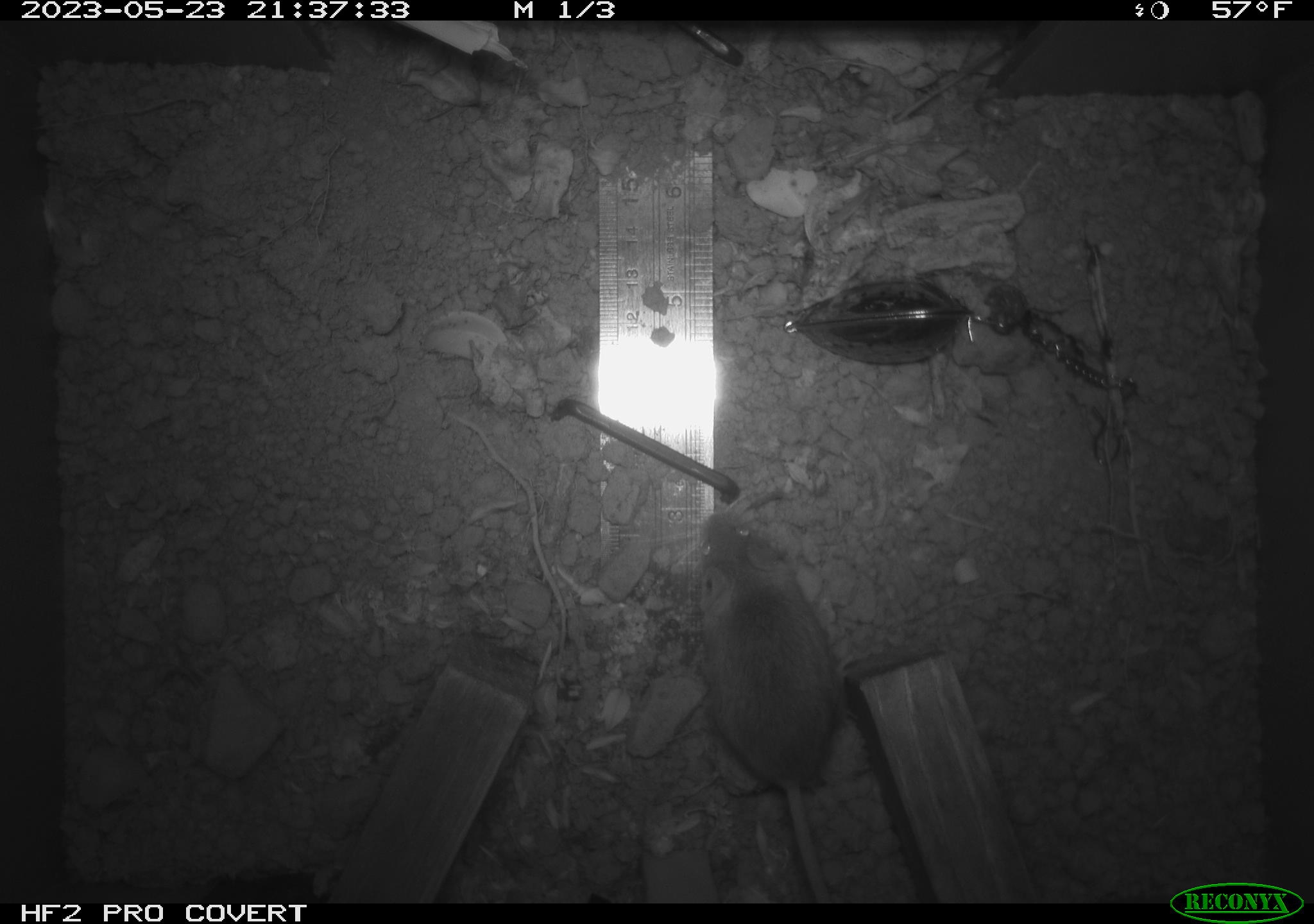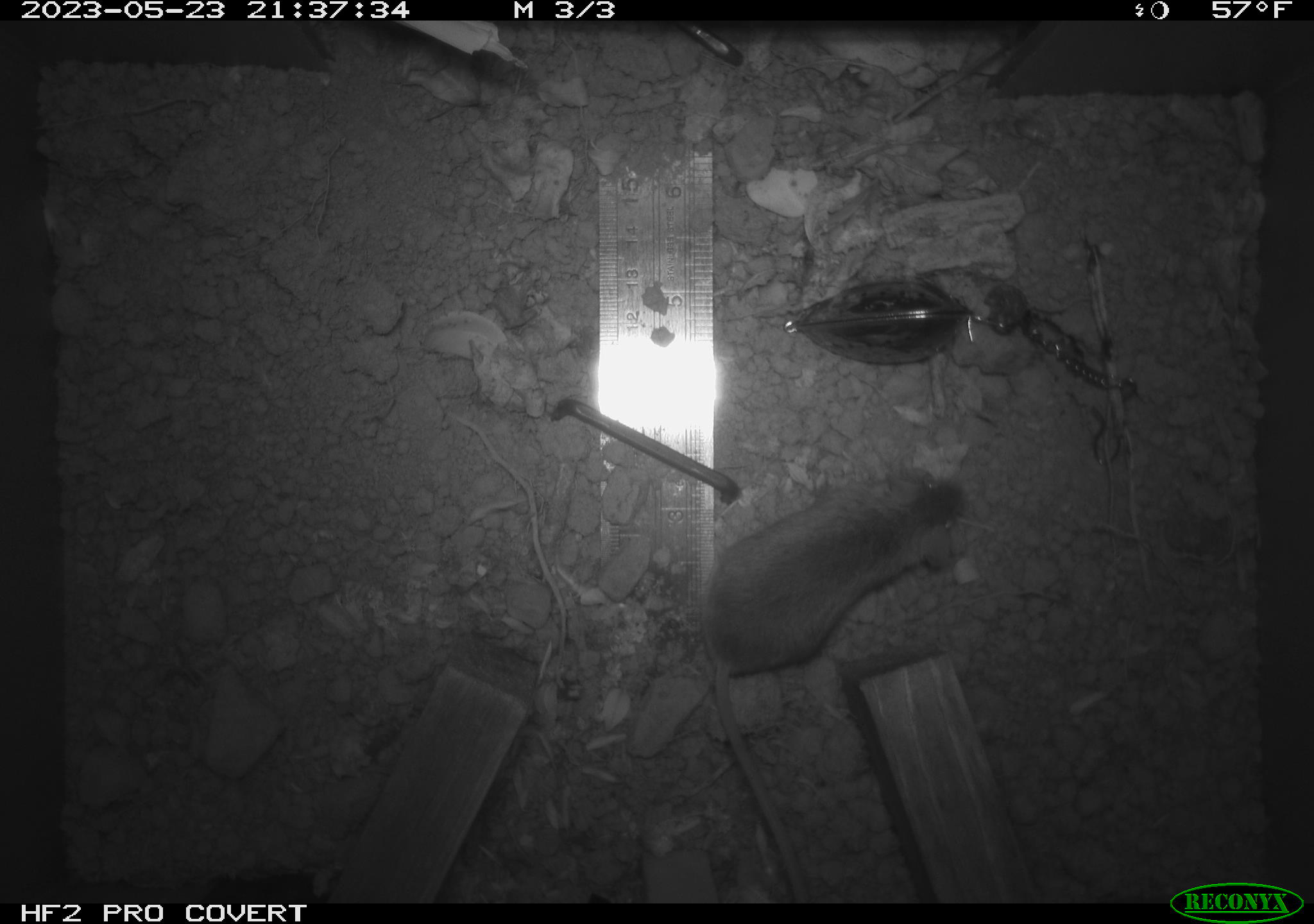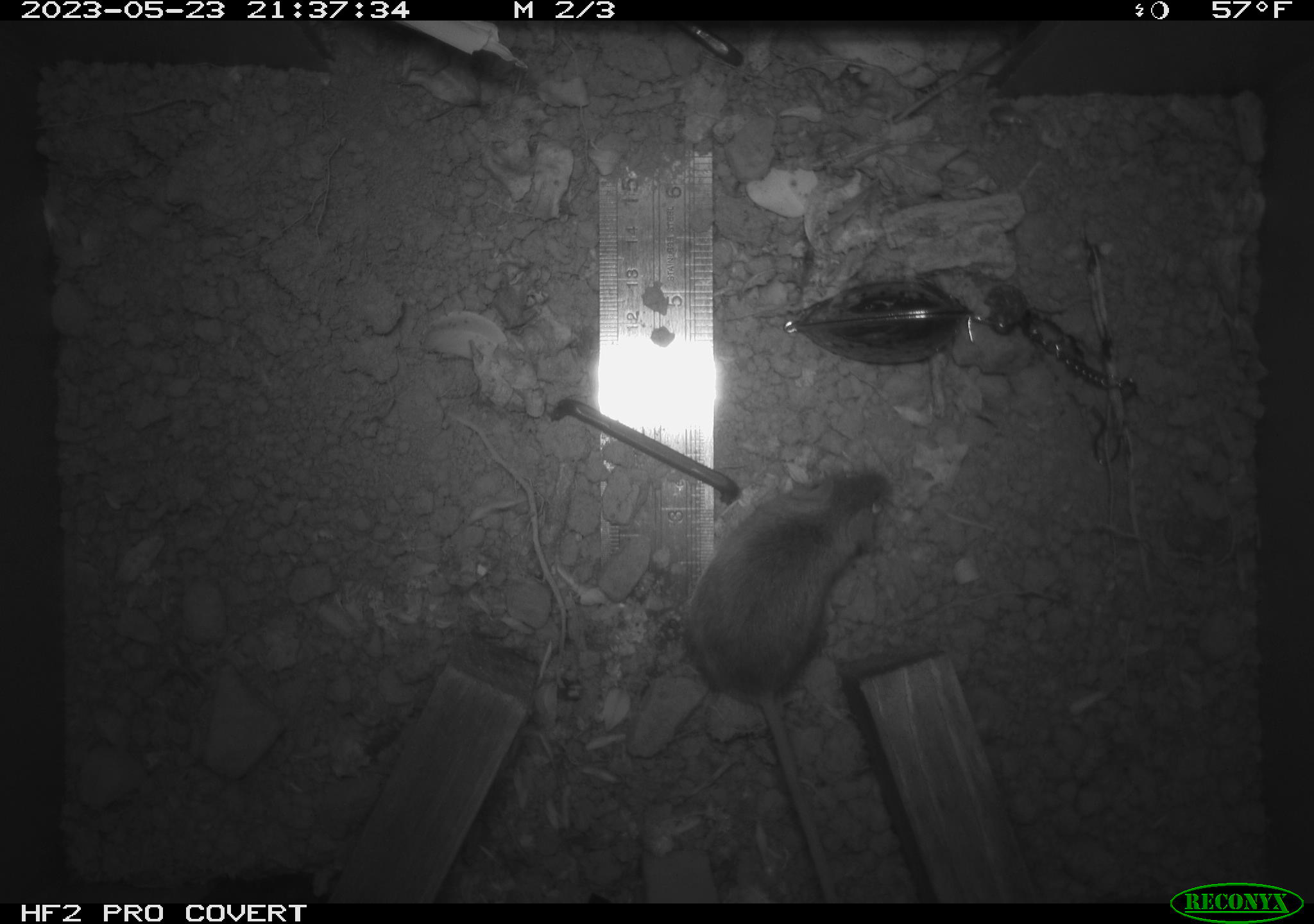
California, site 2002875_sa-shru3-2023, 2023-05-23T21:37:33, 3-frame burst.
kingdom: Animalia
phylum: Chordata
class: Mammalia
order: Rodentia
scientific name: Rodentia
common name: mouse species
Mouse species (Rodentia).